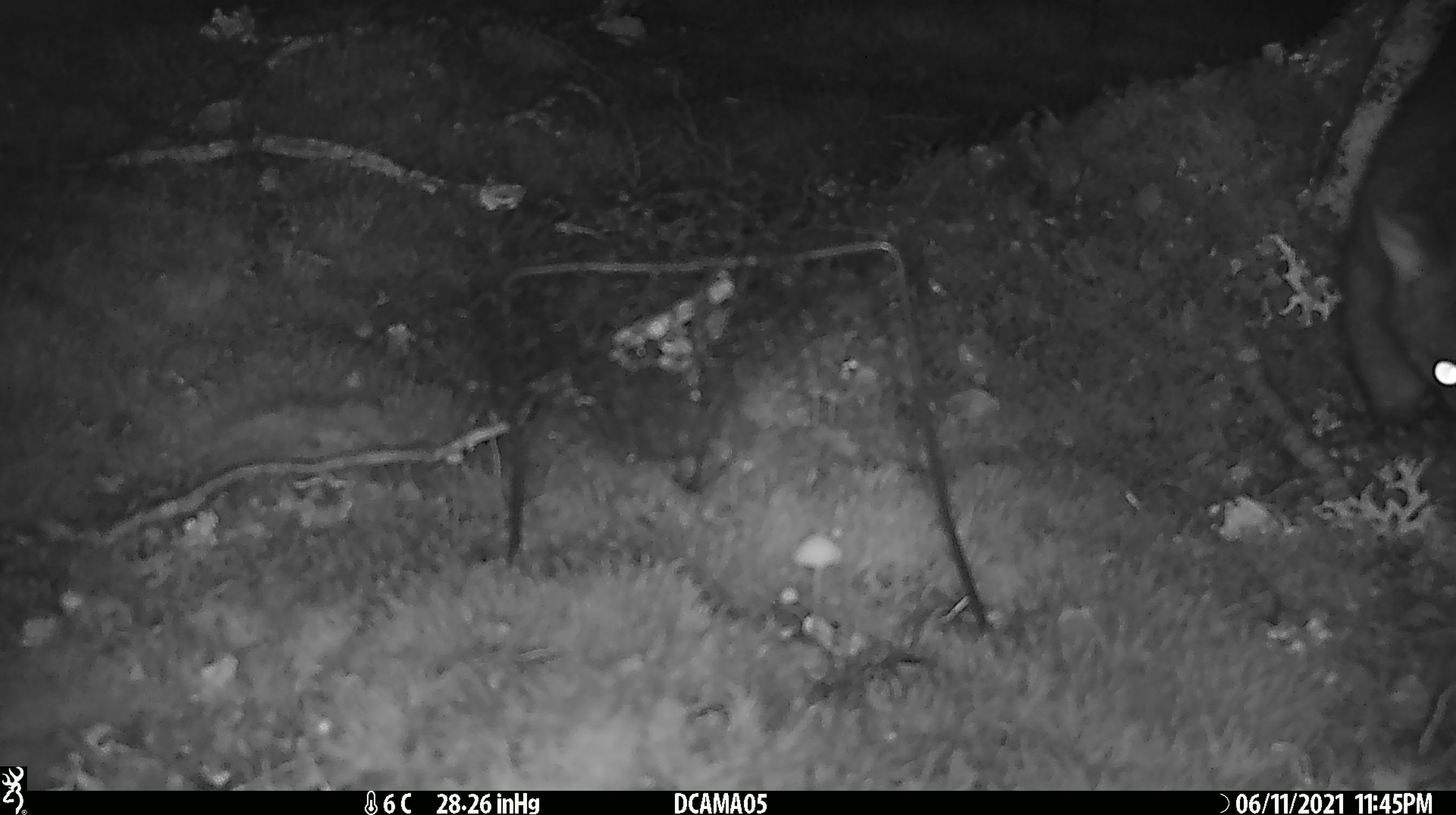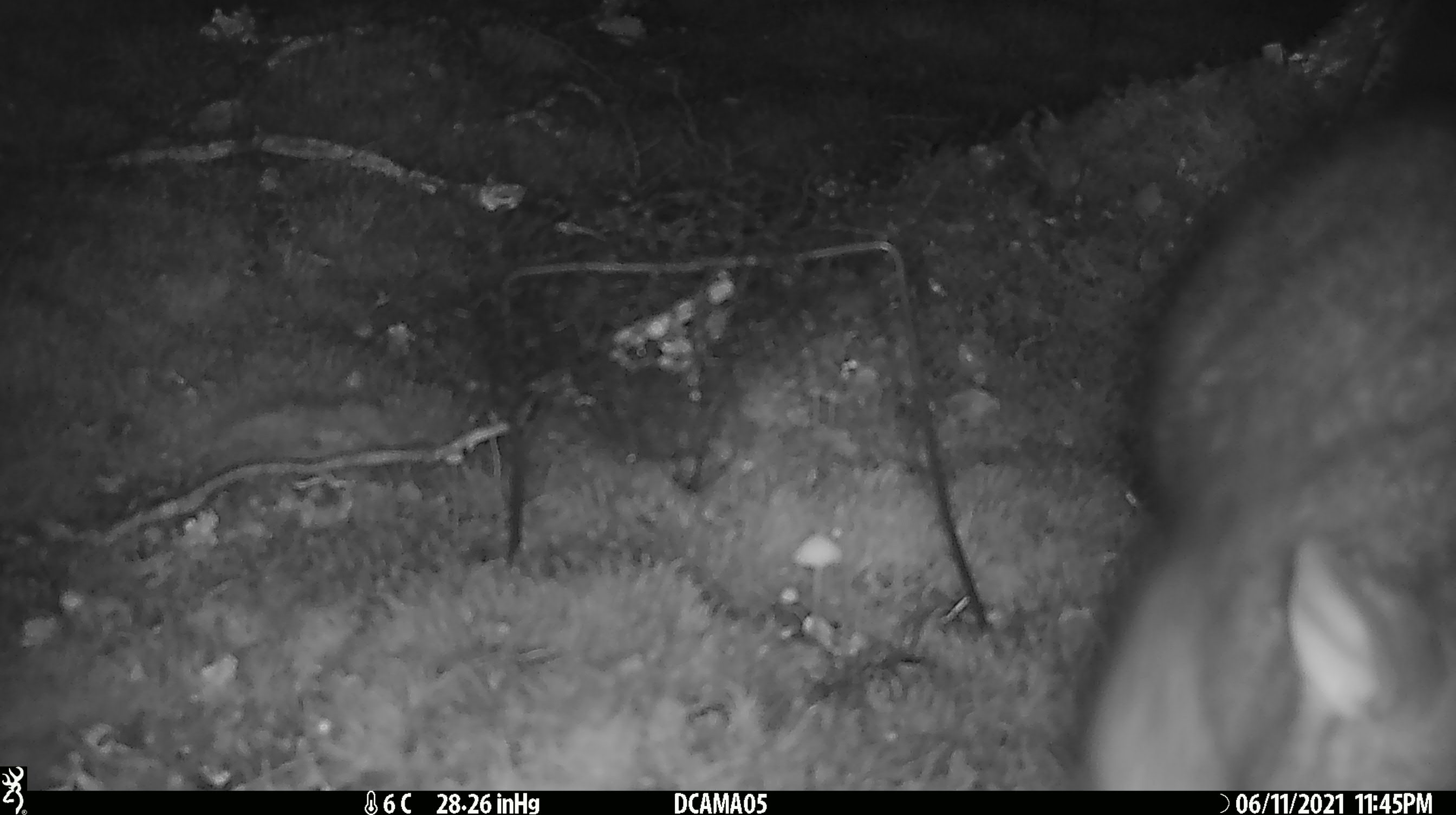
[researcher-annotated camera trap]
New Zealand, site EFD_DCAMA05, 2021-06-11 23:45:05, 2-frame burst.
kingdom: Animalia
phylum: Chordata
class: Mammalia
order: Diprotodontia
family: Phalangeridae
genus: Trichosurus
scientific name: Trichosurus vulpecula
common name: common brushtail possum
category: possum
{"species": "possum (common brushtail possum) (Trichosurus vulpecula)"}